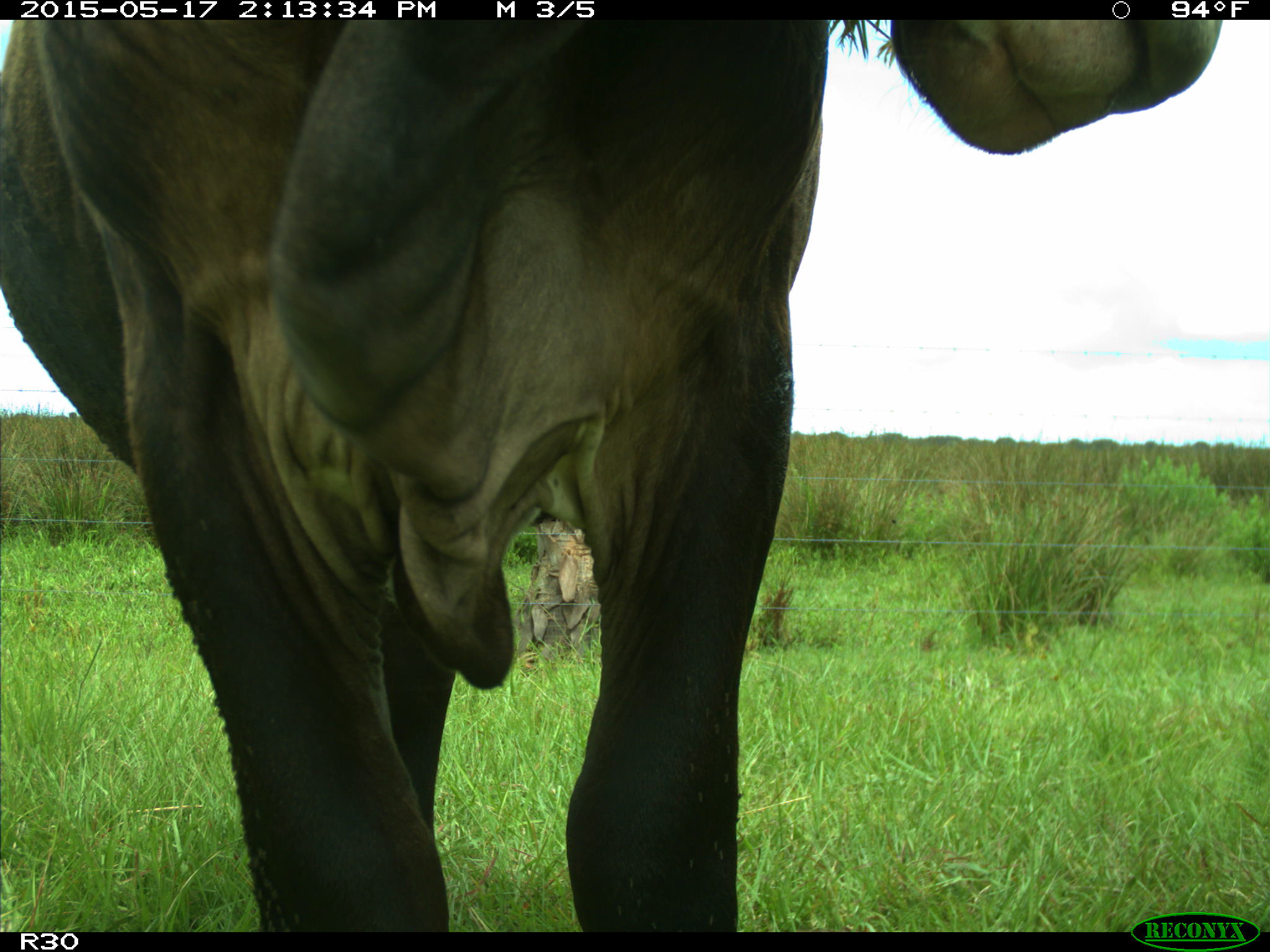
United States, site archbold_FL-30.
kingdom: Animalia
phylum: Chordata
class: Mammalia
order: Artiodactyla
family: Bovidae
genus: Bos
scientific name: Bos taurus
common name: domestic cow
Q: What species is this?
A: Bos taurus (domestic cow).